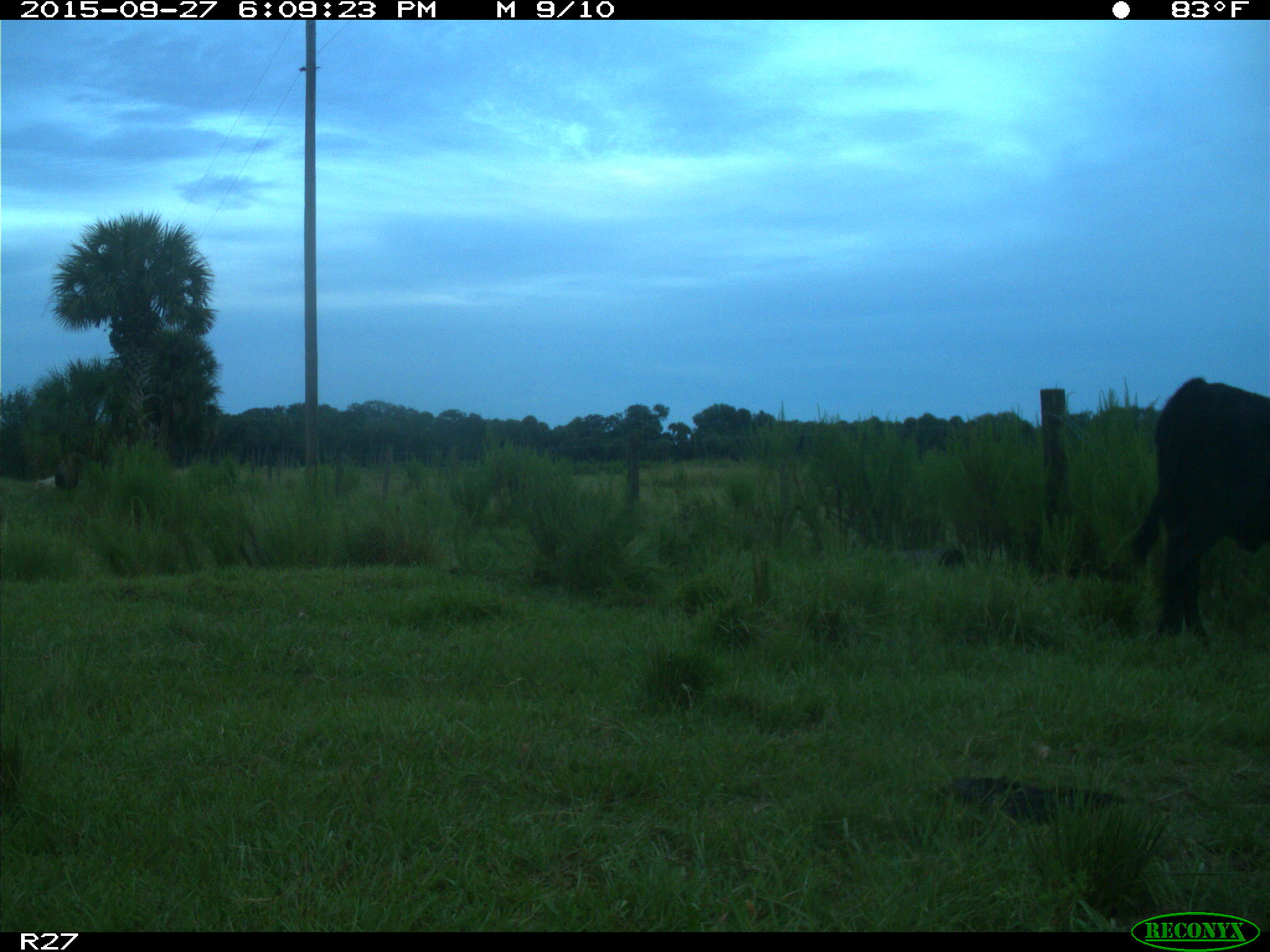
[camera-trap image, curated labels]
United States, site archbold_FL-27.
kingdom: Animalia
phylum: Chordata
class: Mammalia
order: Artiodactyla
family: Bovidae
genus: Bos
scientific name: Bos taurus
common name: domestic cow